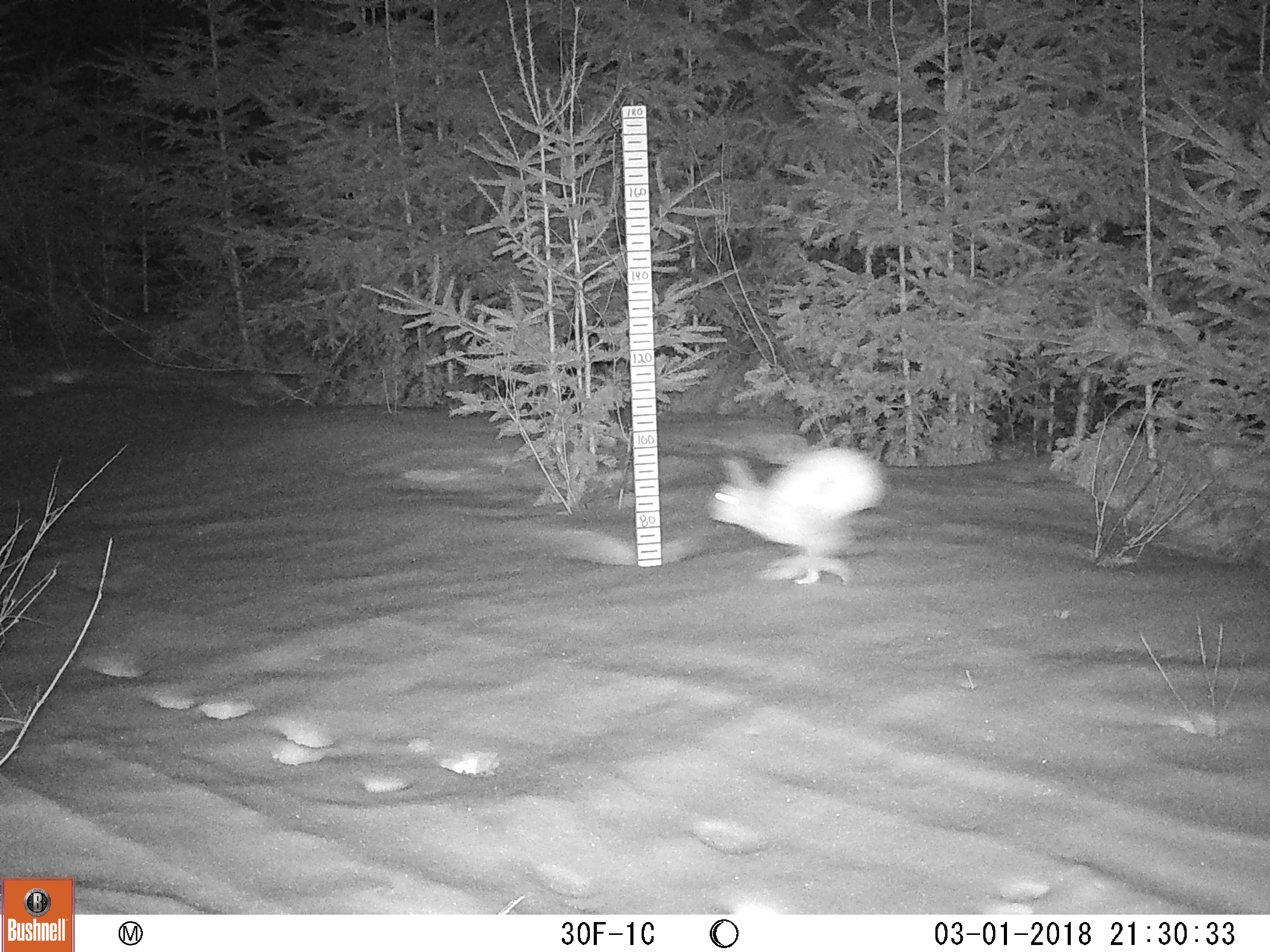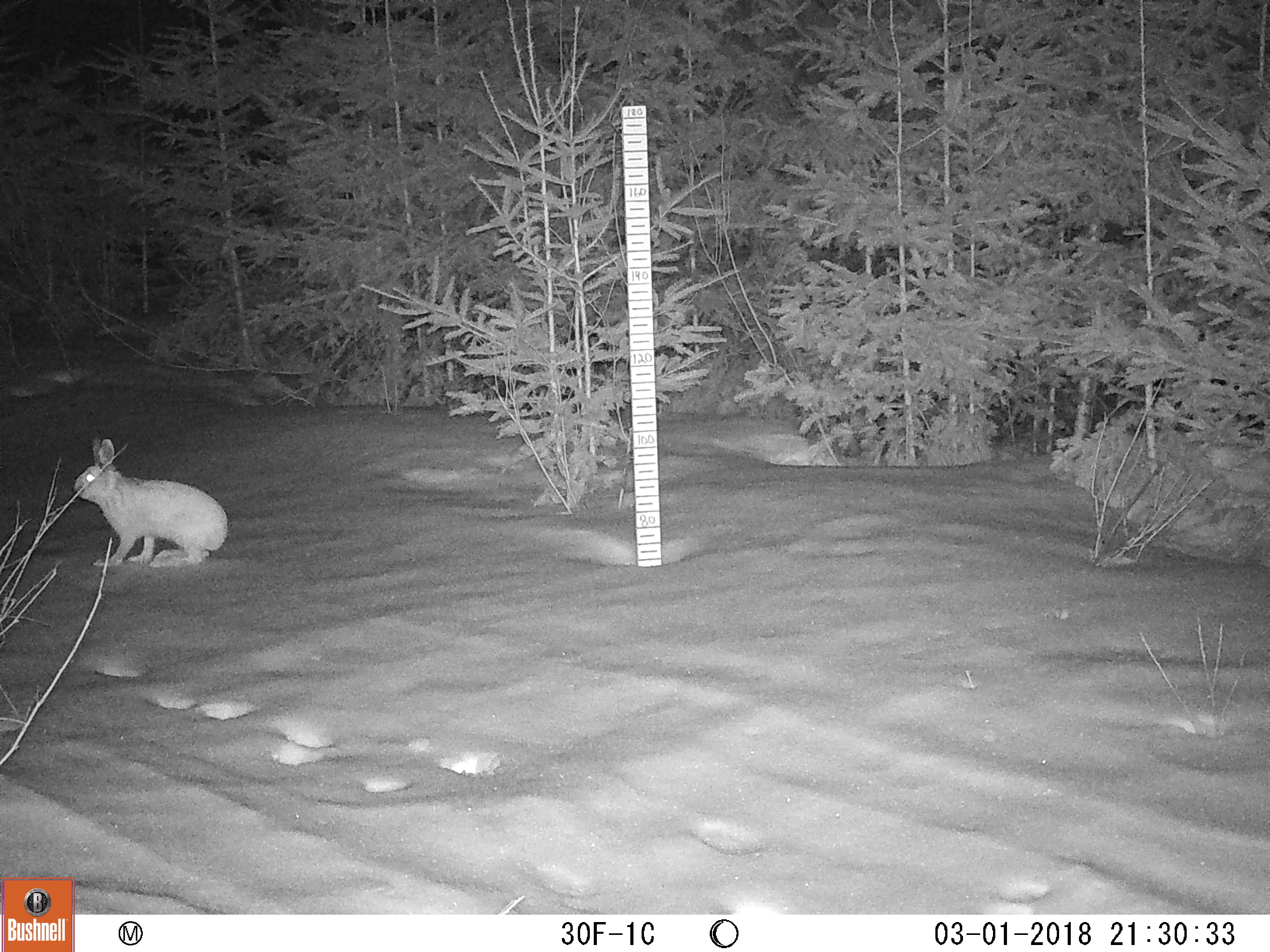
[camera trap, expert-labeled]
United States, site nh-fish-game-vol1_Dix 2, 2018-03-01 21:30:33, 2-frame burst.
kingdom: Animalia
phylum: Chordata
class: Mammalia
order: Lagomorpha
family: Leporidae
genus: Lepus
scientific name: Lepus americanus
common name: snowshoe hare